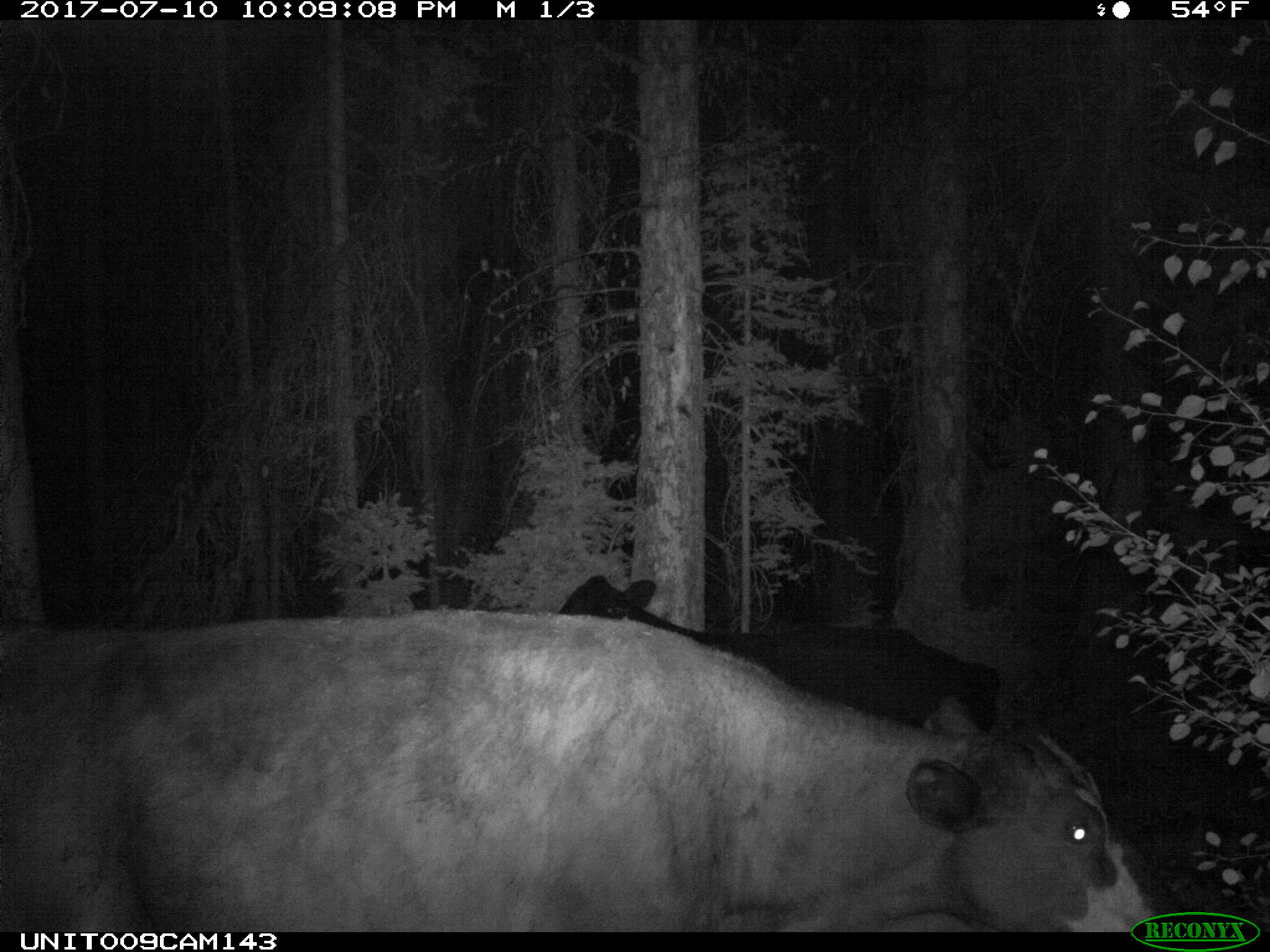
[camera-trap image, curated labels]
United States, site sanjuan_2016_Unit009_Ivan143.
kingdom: Animalia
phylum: Chordata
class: Mammalia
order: Artiodactyla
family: Bovidae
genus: Bos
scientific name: Bos taurus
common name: domestic cow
Bos taurus (domestic cow).